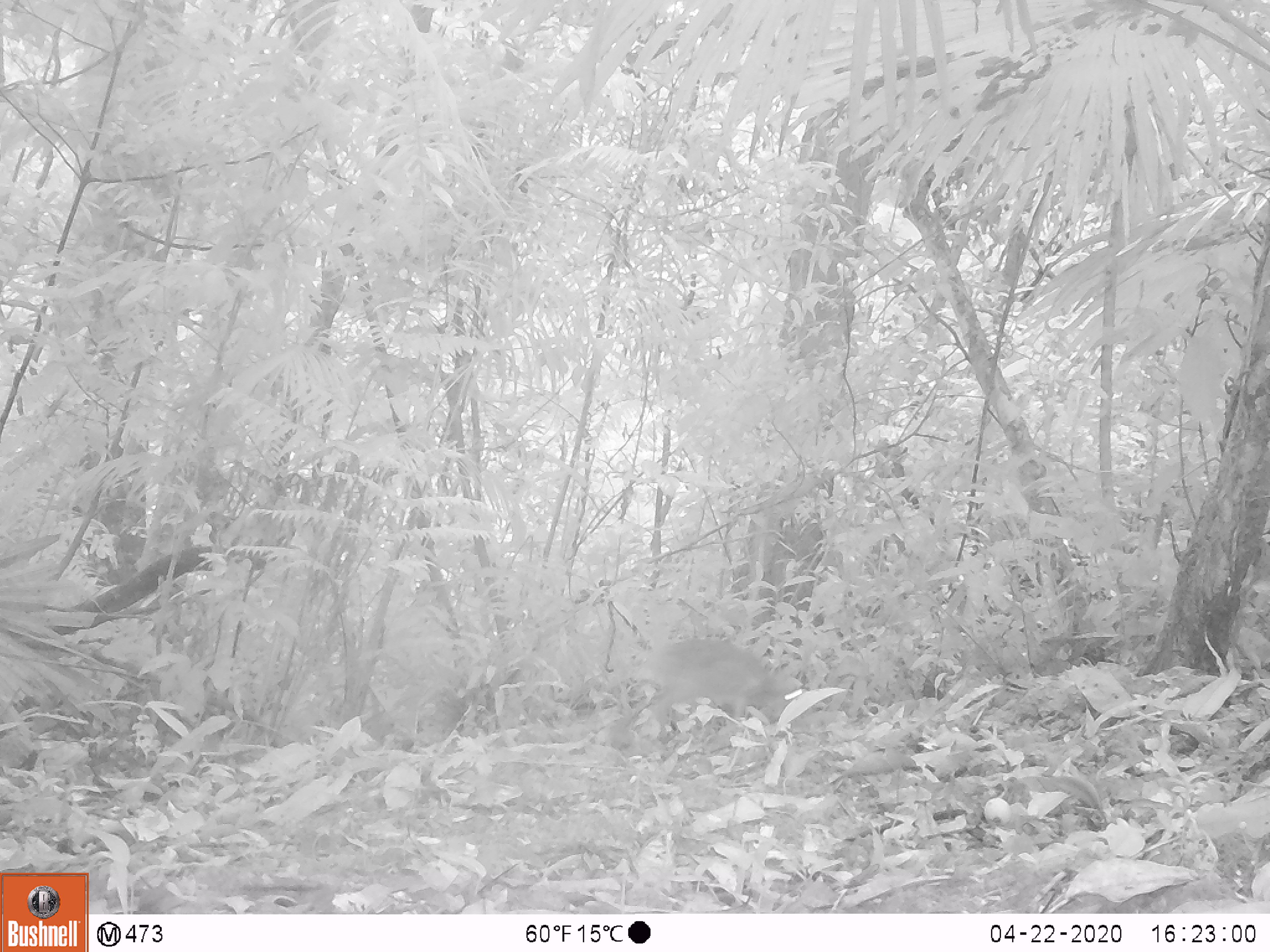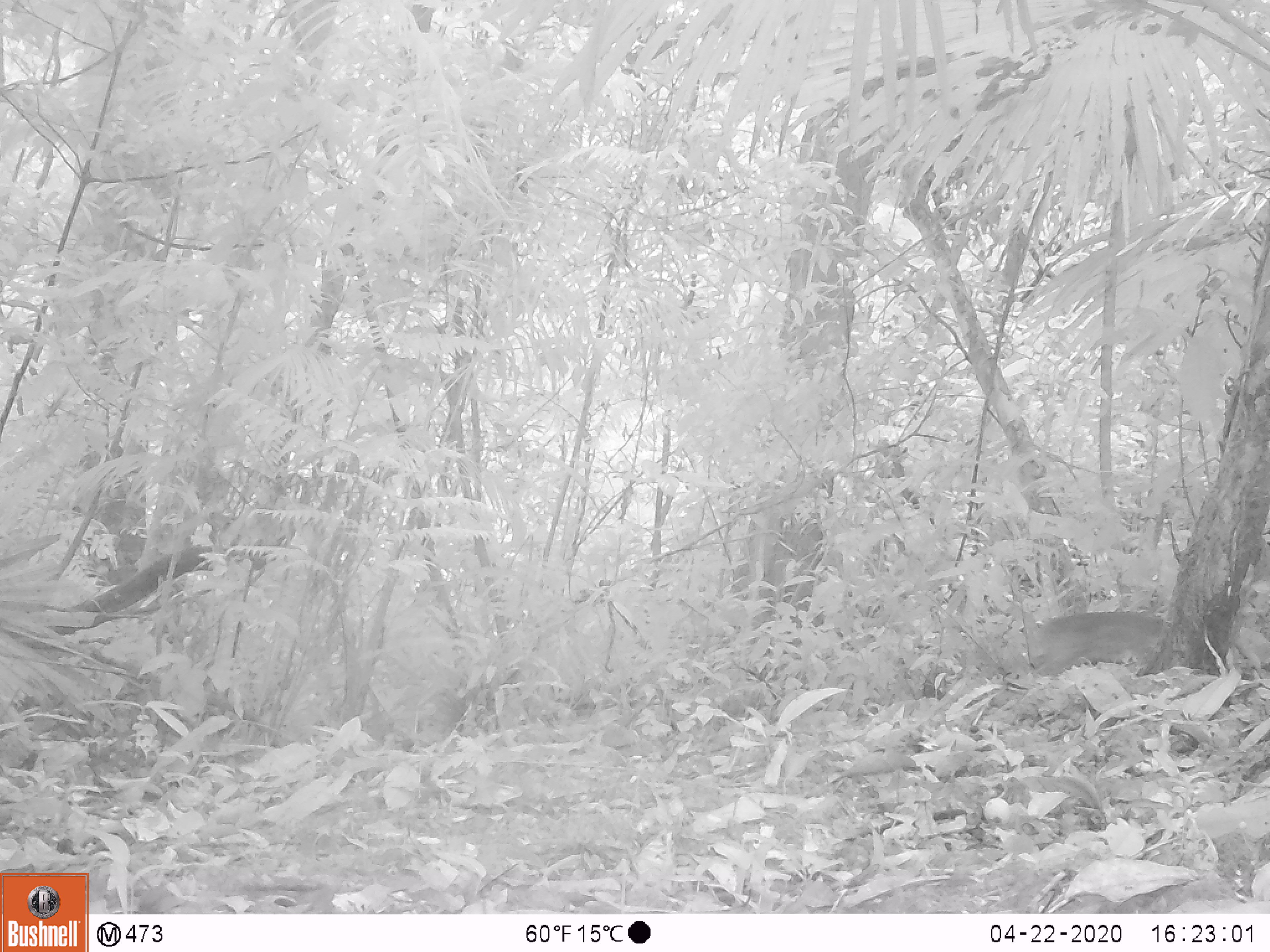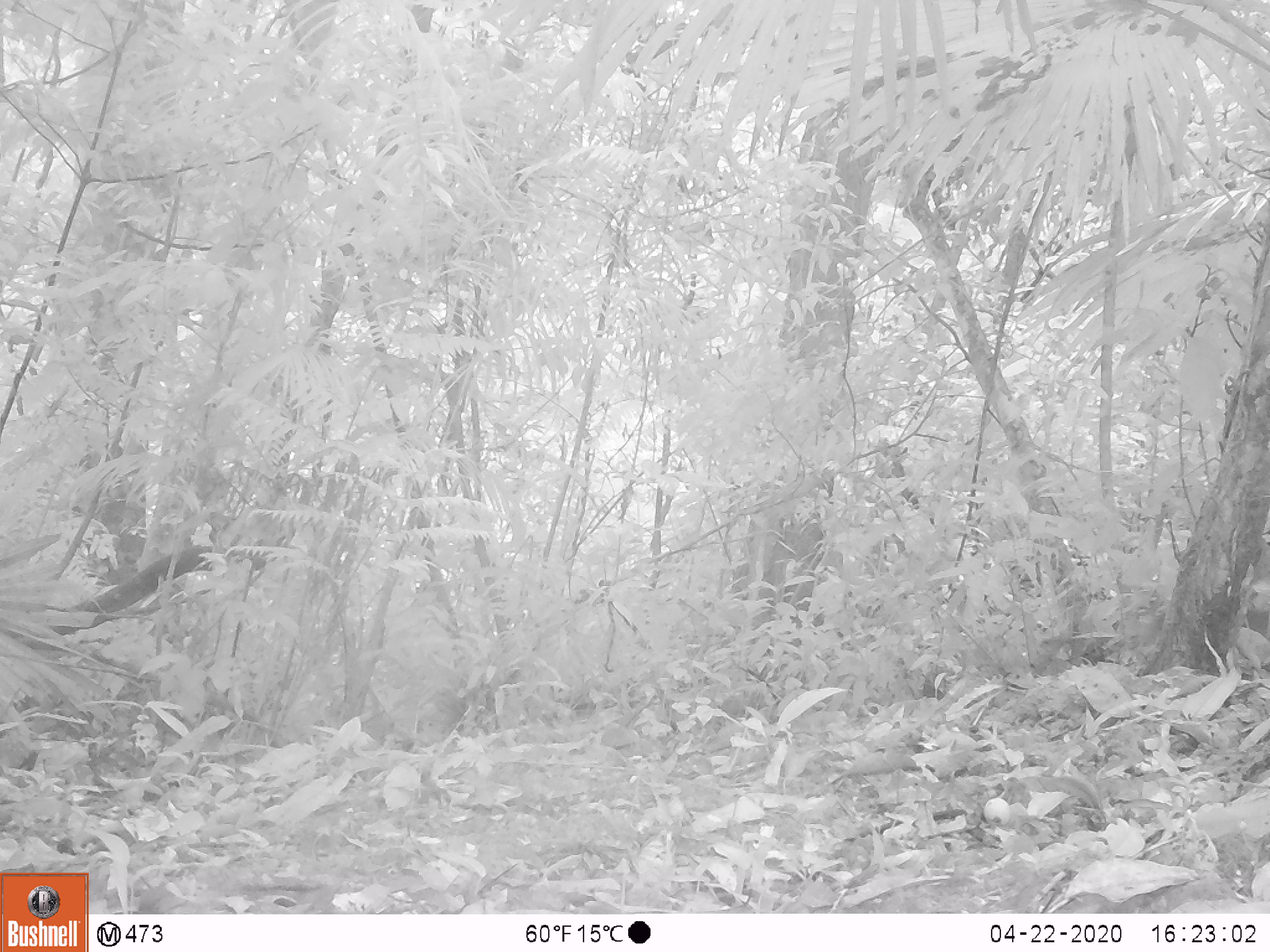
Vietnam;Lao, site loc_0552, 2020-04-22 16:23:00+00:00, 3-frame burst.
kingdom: Animalia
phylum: Chordata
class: Mammalia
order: Artiodactyla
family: Tragulidae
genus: Moschiola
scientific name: Moschiola meminna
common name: chevrotain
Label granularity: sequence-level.